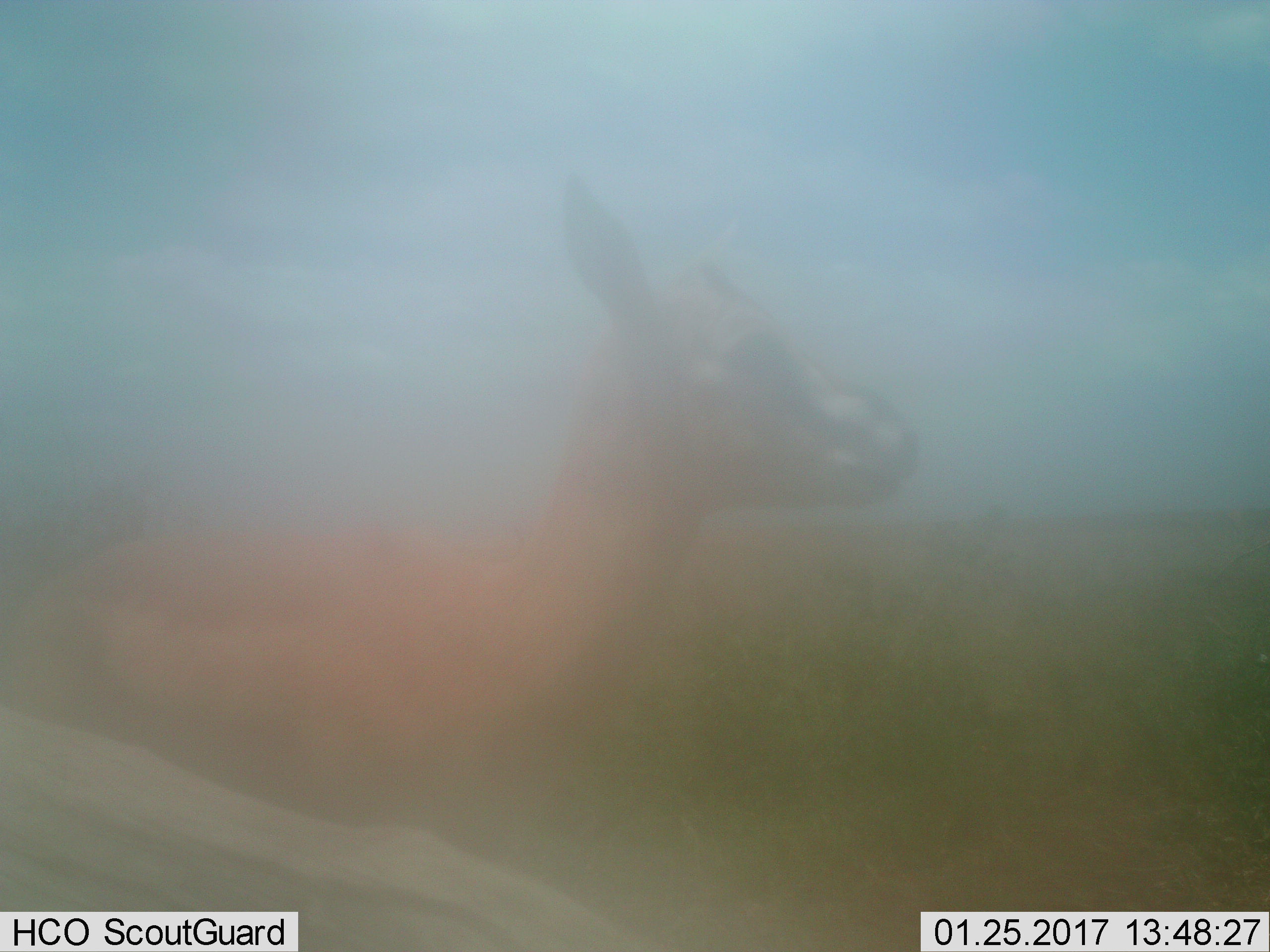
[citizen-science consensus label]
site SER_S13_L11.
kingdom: Animalia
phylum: Chordata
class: Mammalia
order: Artiodactyla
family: Bovidae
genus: Eudorcas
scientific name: Eudorcas thomsonii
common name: thomson's gazelle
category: gazellethomsons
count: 1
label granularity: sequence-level